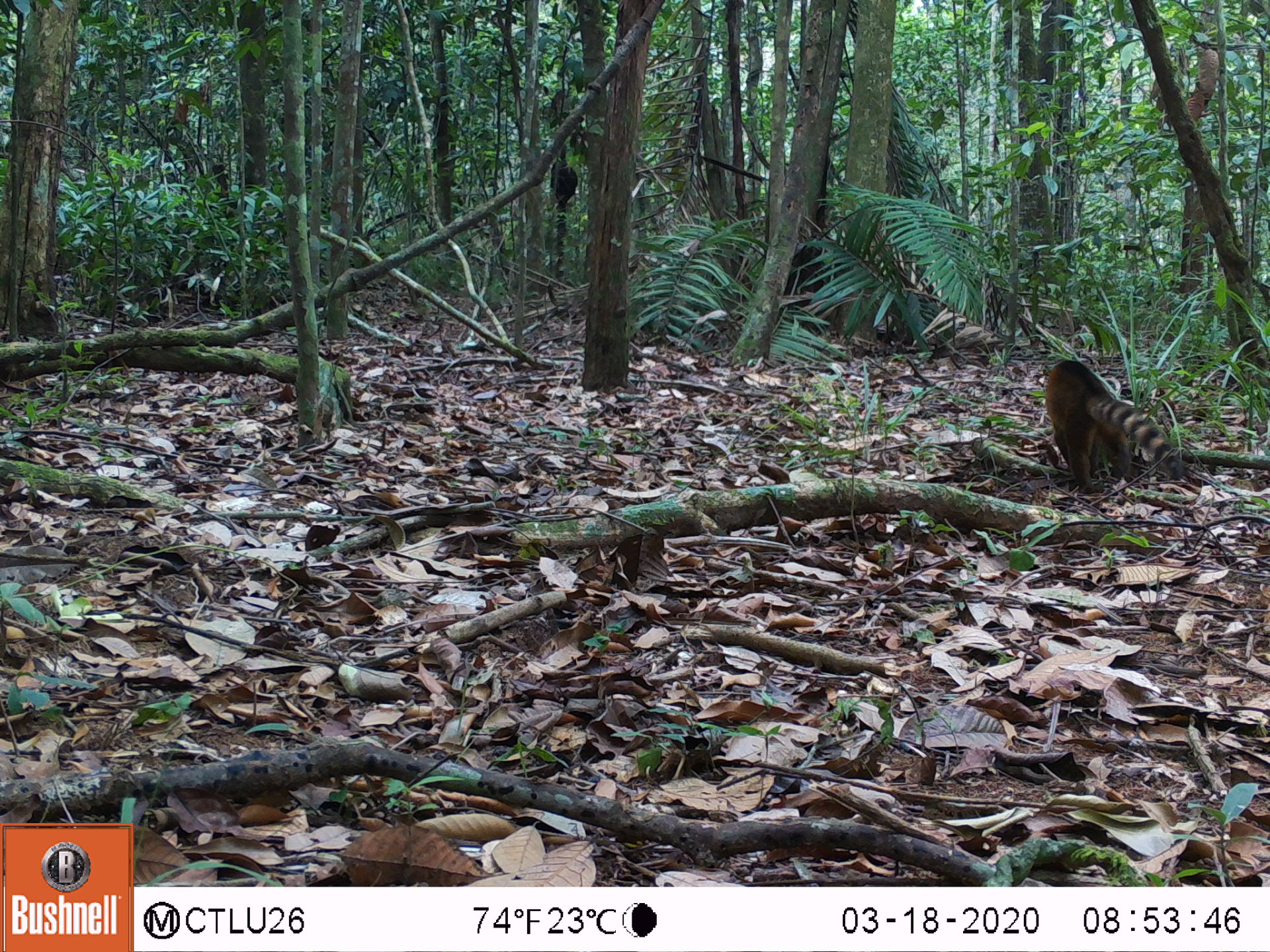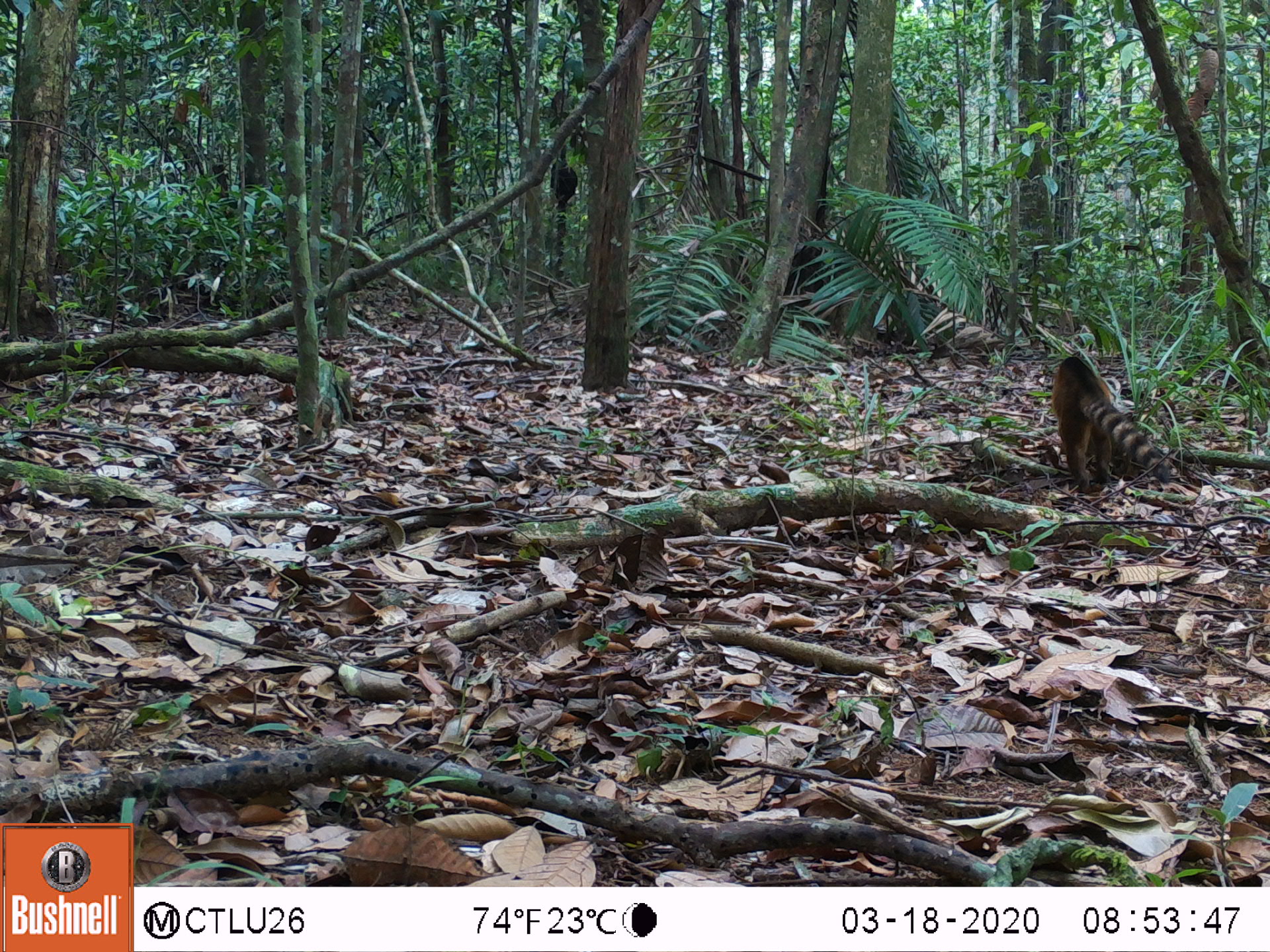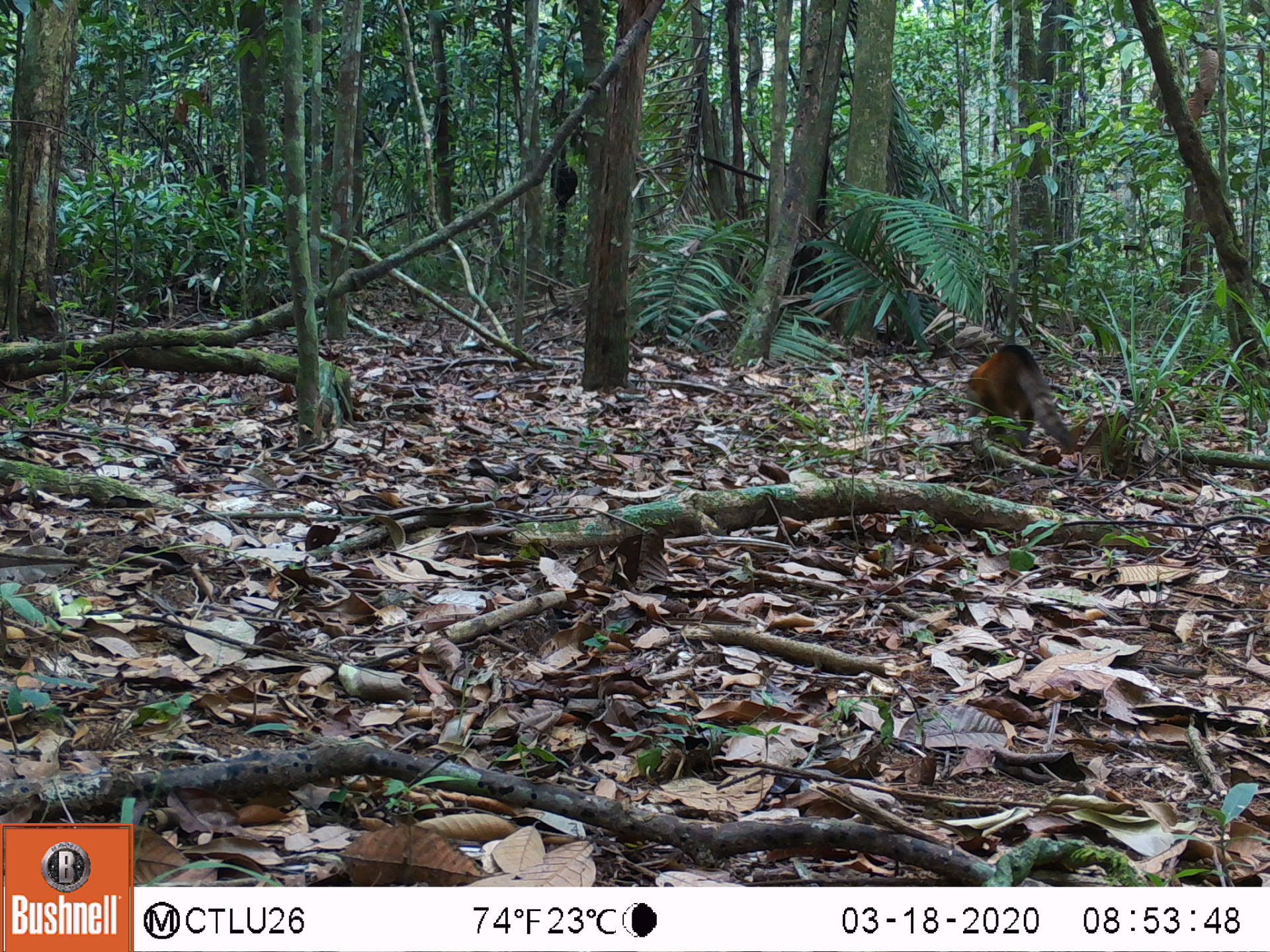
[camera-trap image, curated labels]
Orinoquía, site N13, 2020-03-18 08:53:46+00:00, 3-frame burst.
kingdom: Animalia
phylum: Chordata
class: Mammalia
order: Carnivora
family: Procyonidae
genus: Nasua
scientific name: Nasua nasua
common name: south american coati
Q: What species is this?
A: South american coati (Nasua nasua).